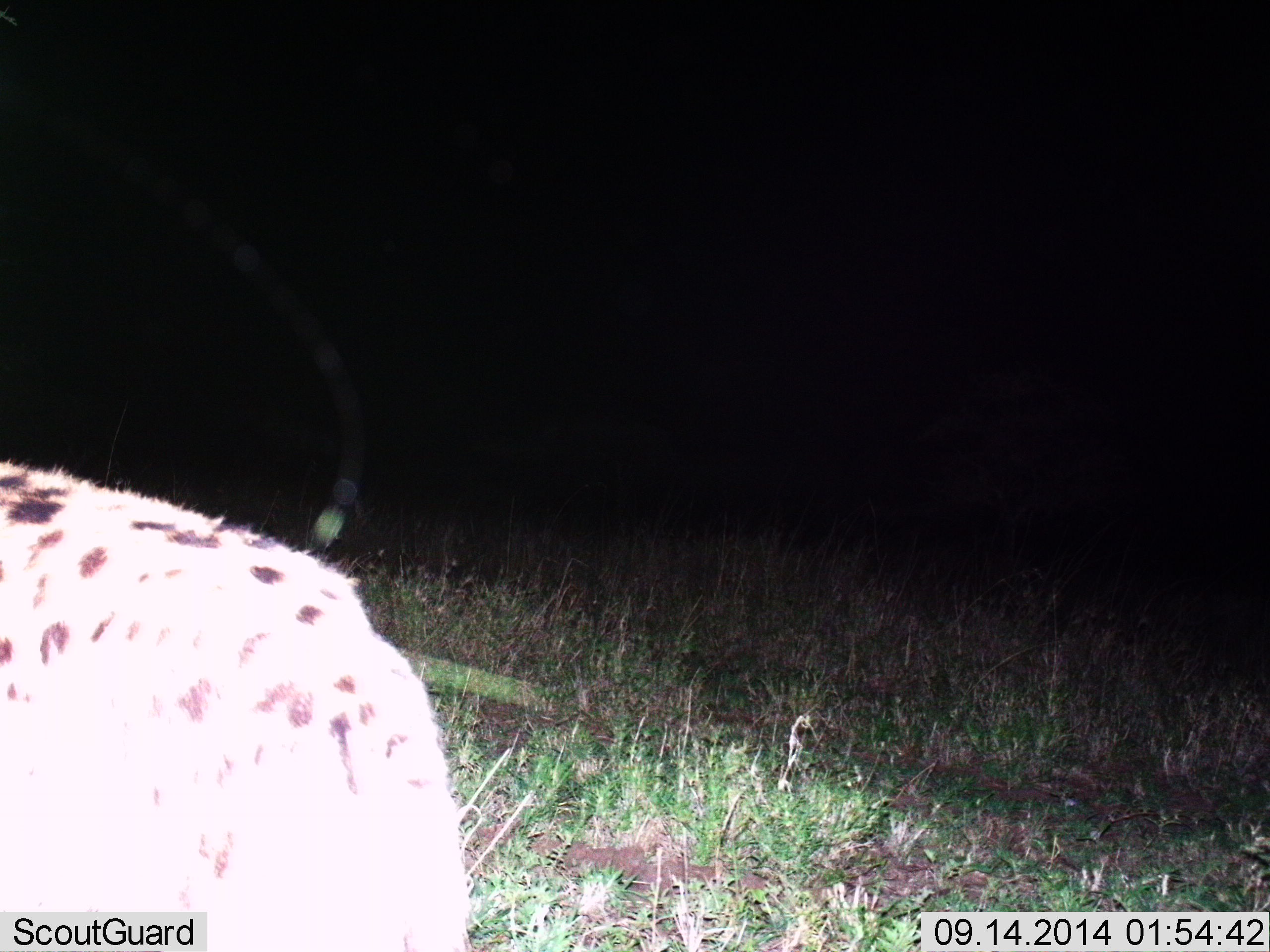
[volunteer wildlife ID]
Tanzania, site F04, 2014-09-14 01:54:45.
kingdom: Animalia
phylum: Chordata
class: Mammalia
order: Carnivora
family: Hyaenidae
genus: Crocuta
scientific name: Crocuta crocuta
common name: spotted hyena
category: hyenaspotted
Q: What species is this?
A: Hyenaspotted (spotted hyena) (Crocuta crocuta).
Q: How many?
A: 1.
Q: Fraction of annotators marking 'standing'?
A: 60%.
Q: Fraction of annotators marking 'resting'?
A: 0%.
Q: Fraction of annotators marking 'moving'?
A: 40%.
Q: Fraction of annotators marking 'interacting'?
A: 0%.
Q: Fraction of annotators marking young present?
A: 0%.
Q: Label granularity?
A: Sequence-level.